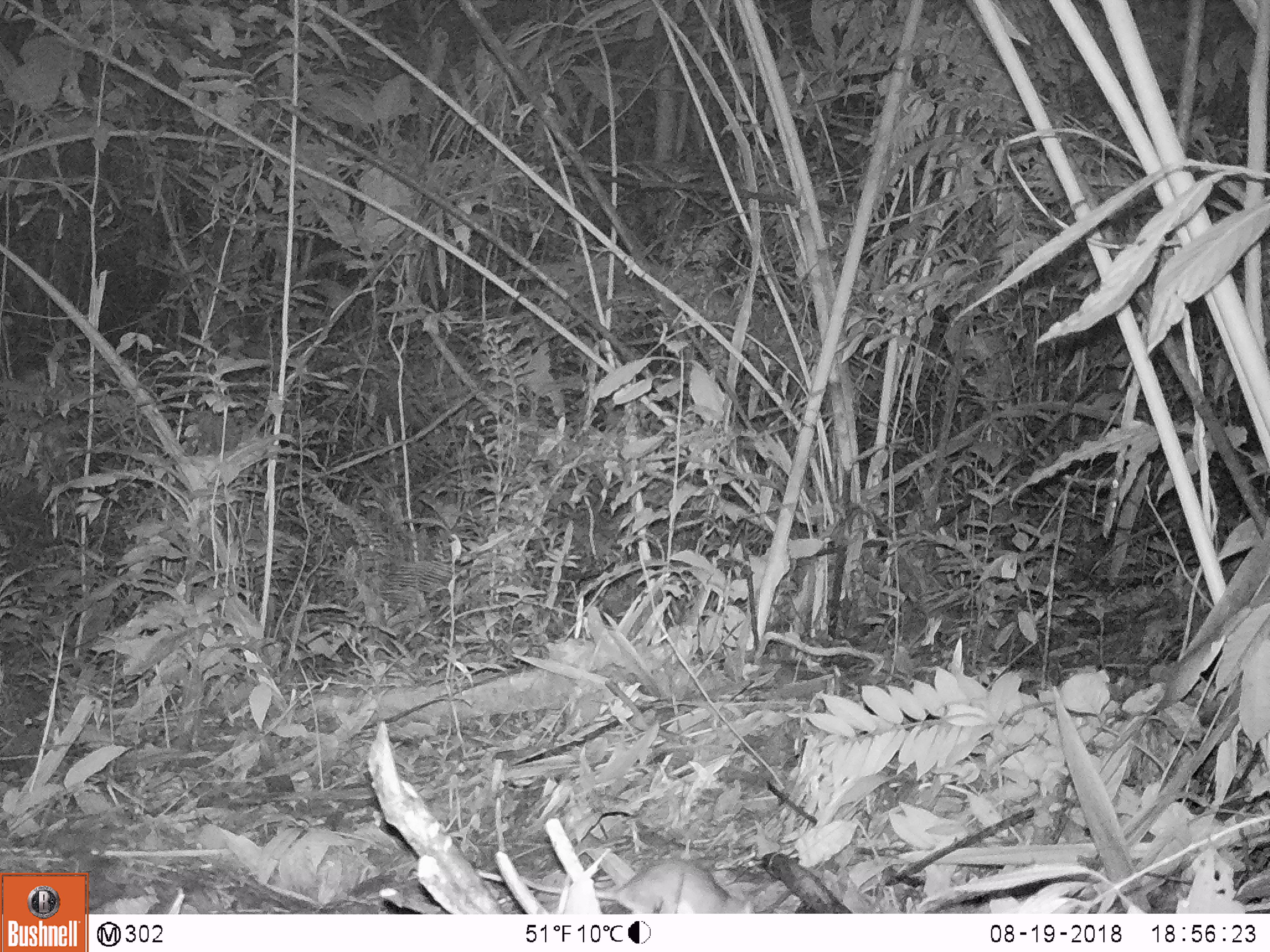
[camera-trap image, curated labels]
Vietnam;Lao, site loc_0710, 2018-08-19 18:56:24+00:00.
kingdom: Animalia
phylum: Chordata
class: Mammalia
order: Rodentia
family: Muridae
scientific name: Muridae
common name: old-world mice and rats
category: unidentified murid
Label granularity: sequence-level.